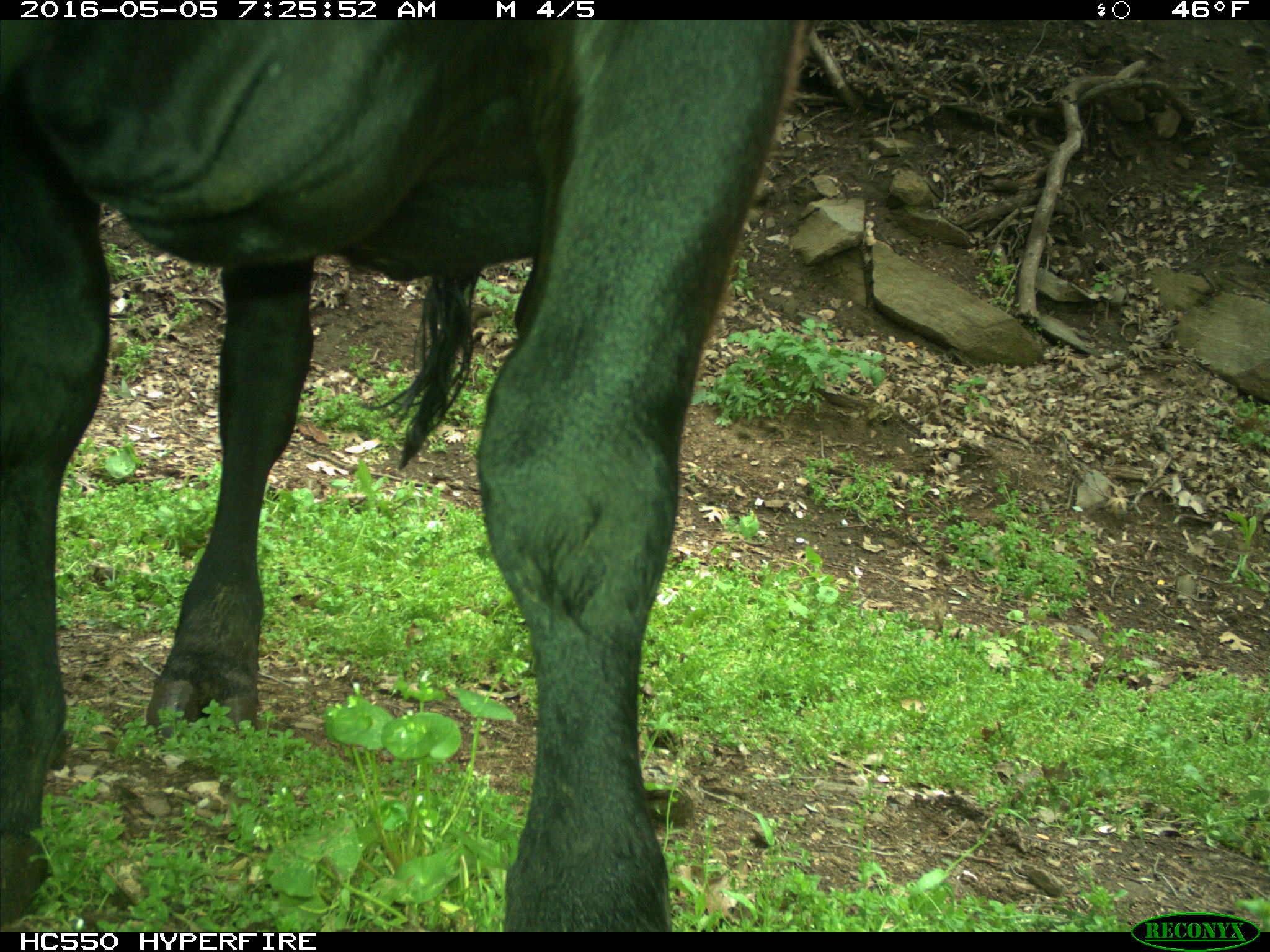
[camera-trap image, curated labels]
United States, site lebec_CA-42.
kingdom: Animalia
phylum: Chordata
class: Mammalia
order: Artiodactyla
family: Bovidae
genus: Bos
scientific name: Bos taurus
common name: domestic cow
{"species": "Bos taurus (domestic cow)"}